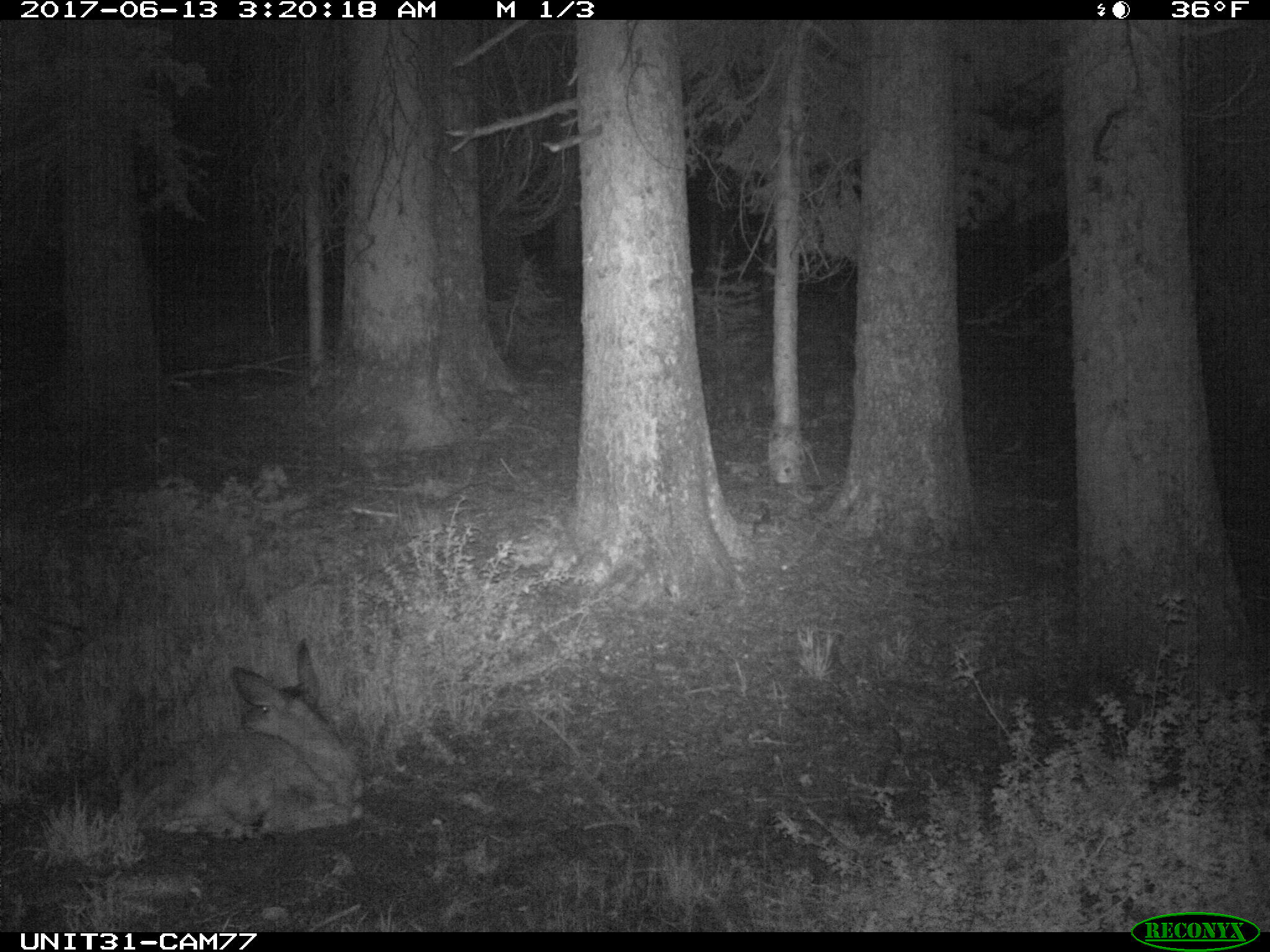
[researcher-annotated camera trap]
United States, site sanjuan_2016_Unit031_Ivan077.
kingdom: Animalia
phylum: Chordata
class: Mammalia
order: Artiodactyla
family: Cervidae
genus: Odocoileus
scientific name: Odocoileus hemionus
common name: mule deer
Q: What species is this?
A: Odocoileus hemionus (mule deer).